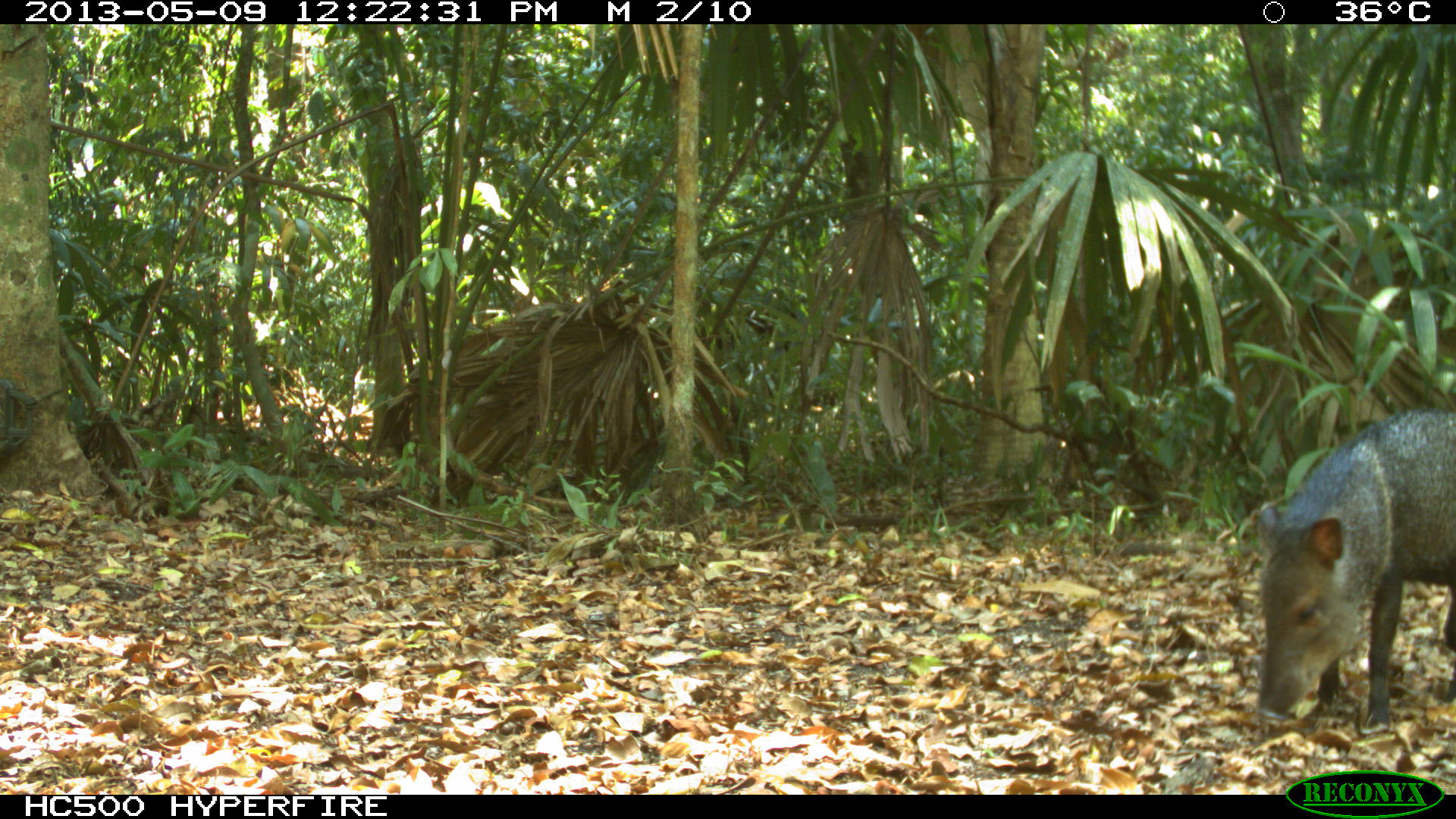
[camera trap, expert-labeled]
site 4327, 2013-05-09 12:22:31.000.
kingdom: Animalia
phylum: Chordata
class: Mammalia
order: Artiodactyla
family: Tayassuidae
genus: Pecari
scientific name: Pecari tajacu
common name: collared peccary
Pecari tajacu (collared peccary), count 1, sex female.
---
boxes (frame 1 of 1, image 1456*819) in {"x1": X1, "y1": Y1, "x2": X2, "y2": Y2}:
pecari tajacu: {"x1": 1252, "y1": 407, "x2": 1456, "y2": 735}